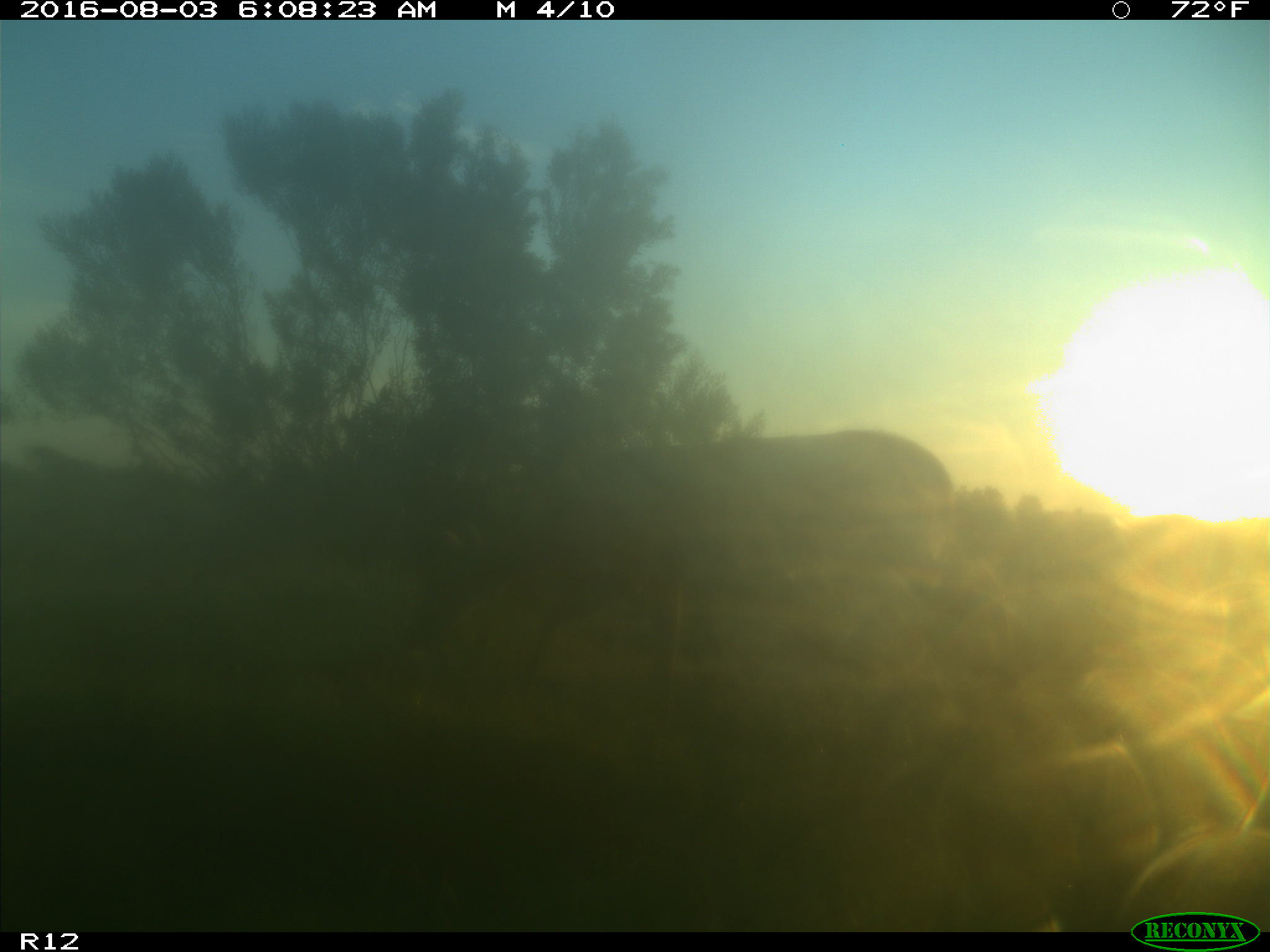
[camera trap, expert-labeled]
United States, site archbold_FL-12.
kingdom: Animalia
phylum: Chordata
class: Mammalia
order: Artiodactyla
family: Cervidae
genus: Odocoileus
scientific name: Odocoileus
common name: deer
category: unidentified deer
Unidentified deer (deer) (Odocoileus).